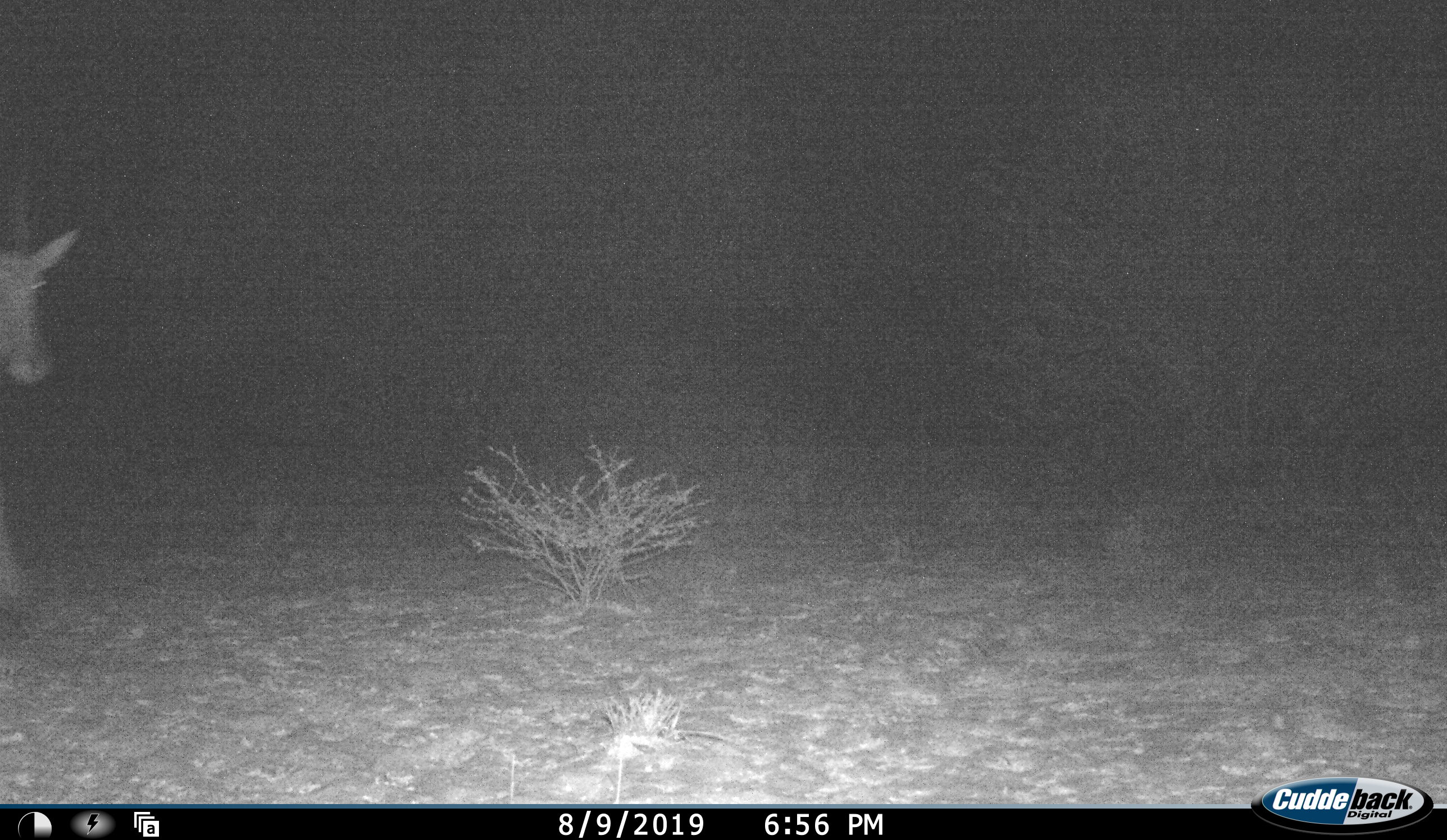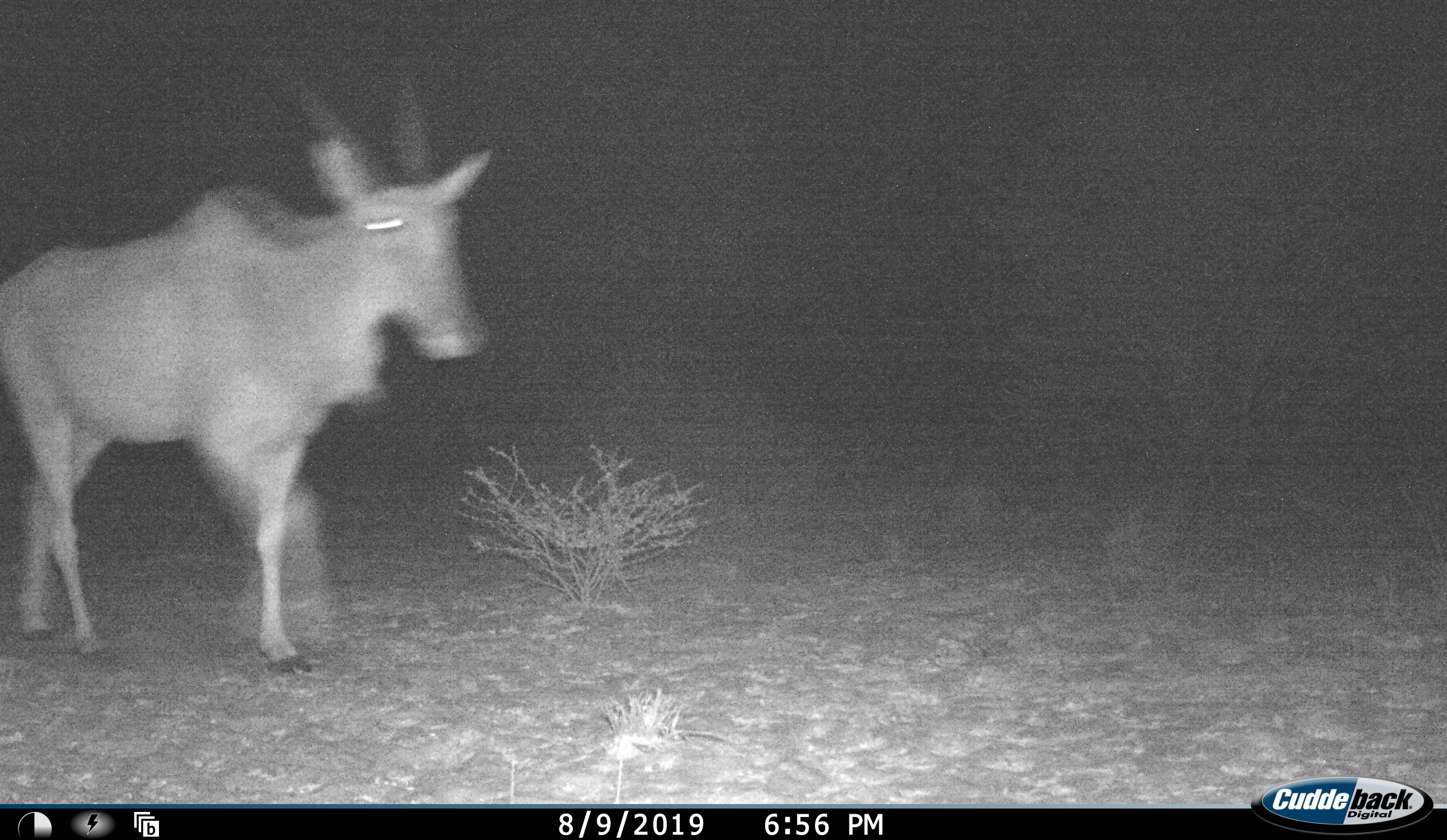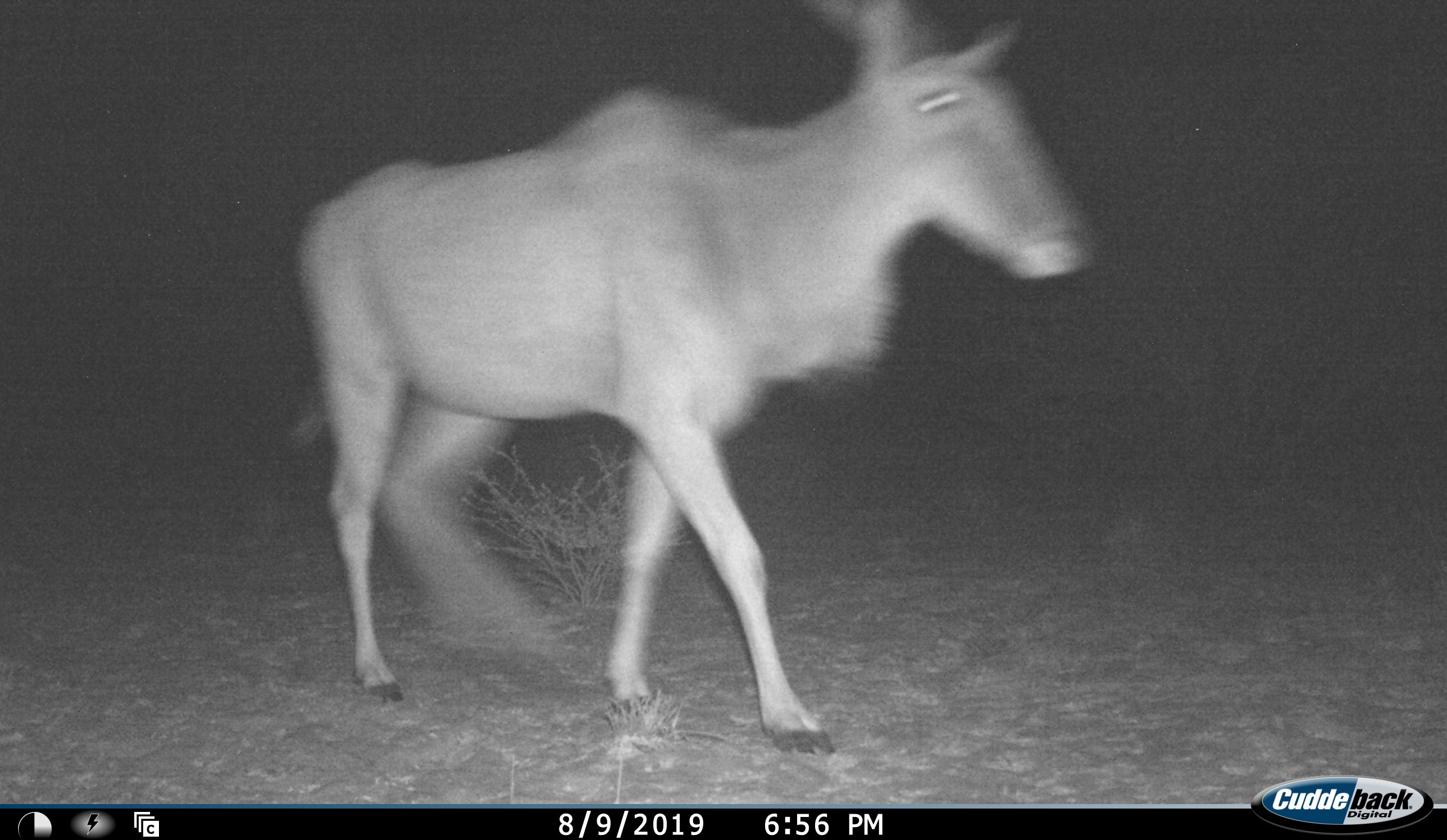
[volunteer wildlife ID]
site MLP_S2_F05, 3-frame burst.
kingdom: Animalia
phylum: Chordata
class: Mammalia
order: Artiodactyla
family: Bovidae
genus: Tragelaphus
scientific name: Tragelaphus oryx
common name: eland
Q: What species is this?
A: Eland (Tragelaphus oryx).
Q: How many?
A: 1.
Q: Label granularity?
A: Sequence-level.